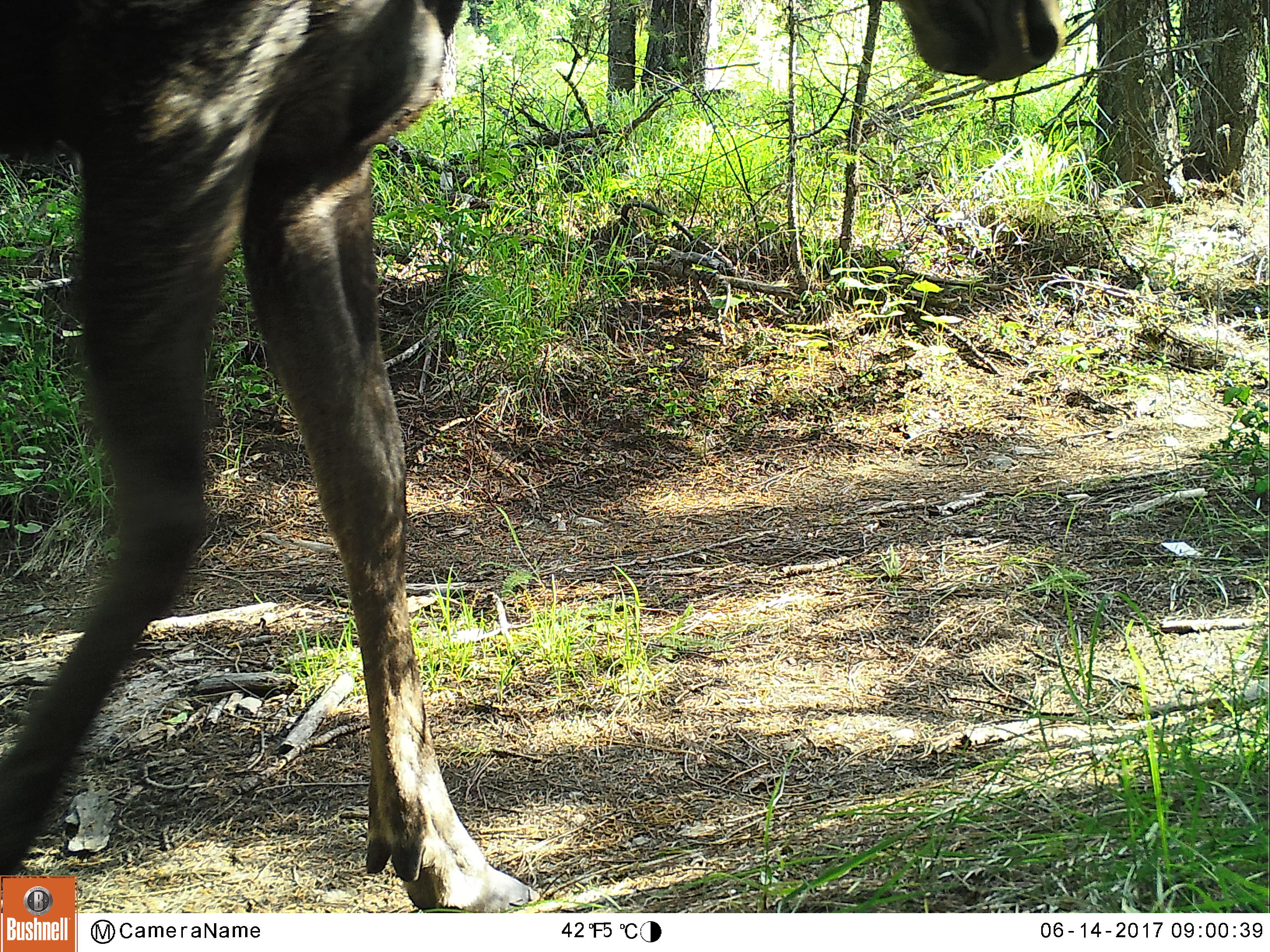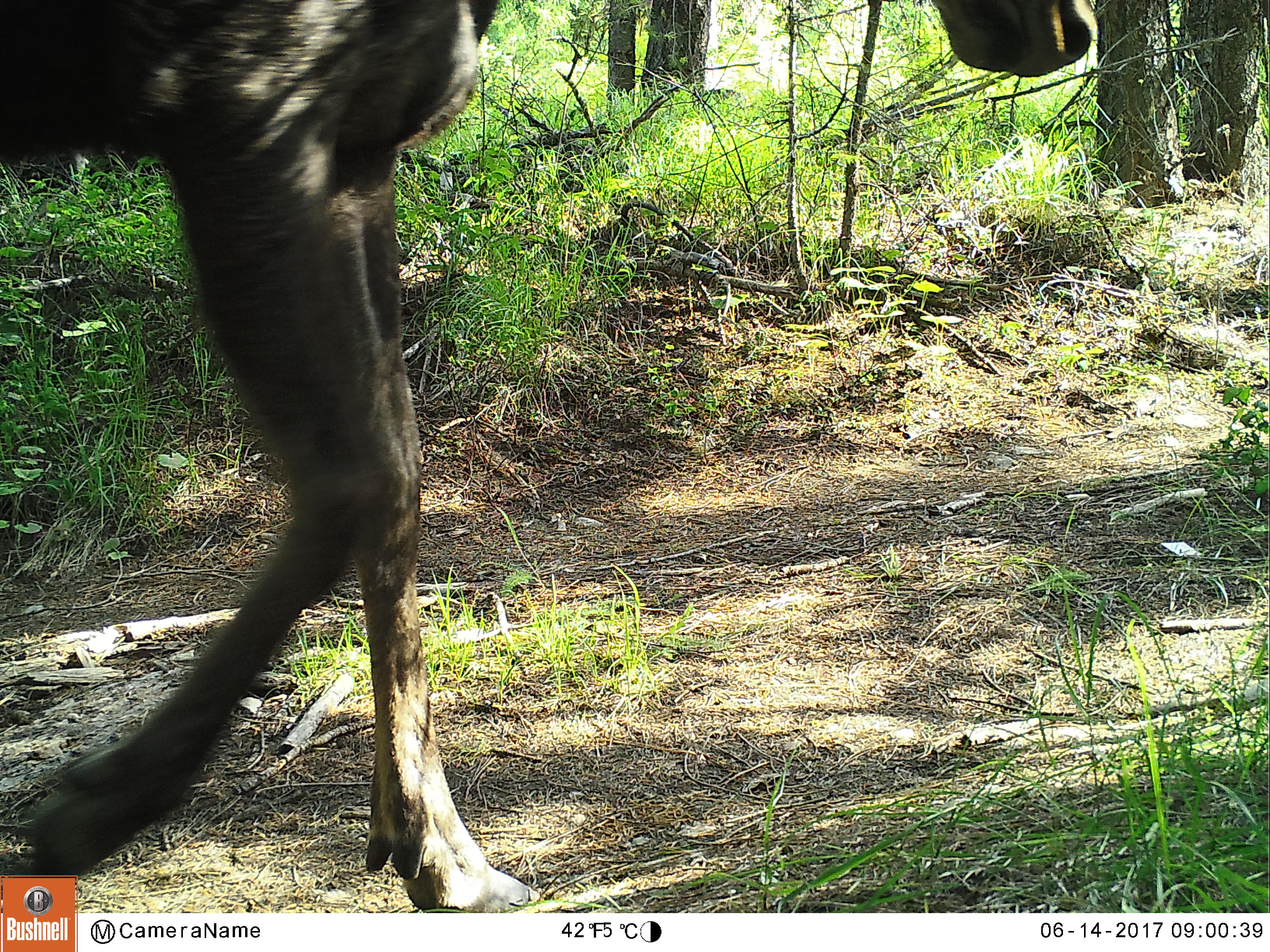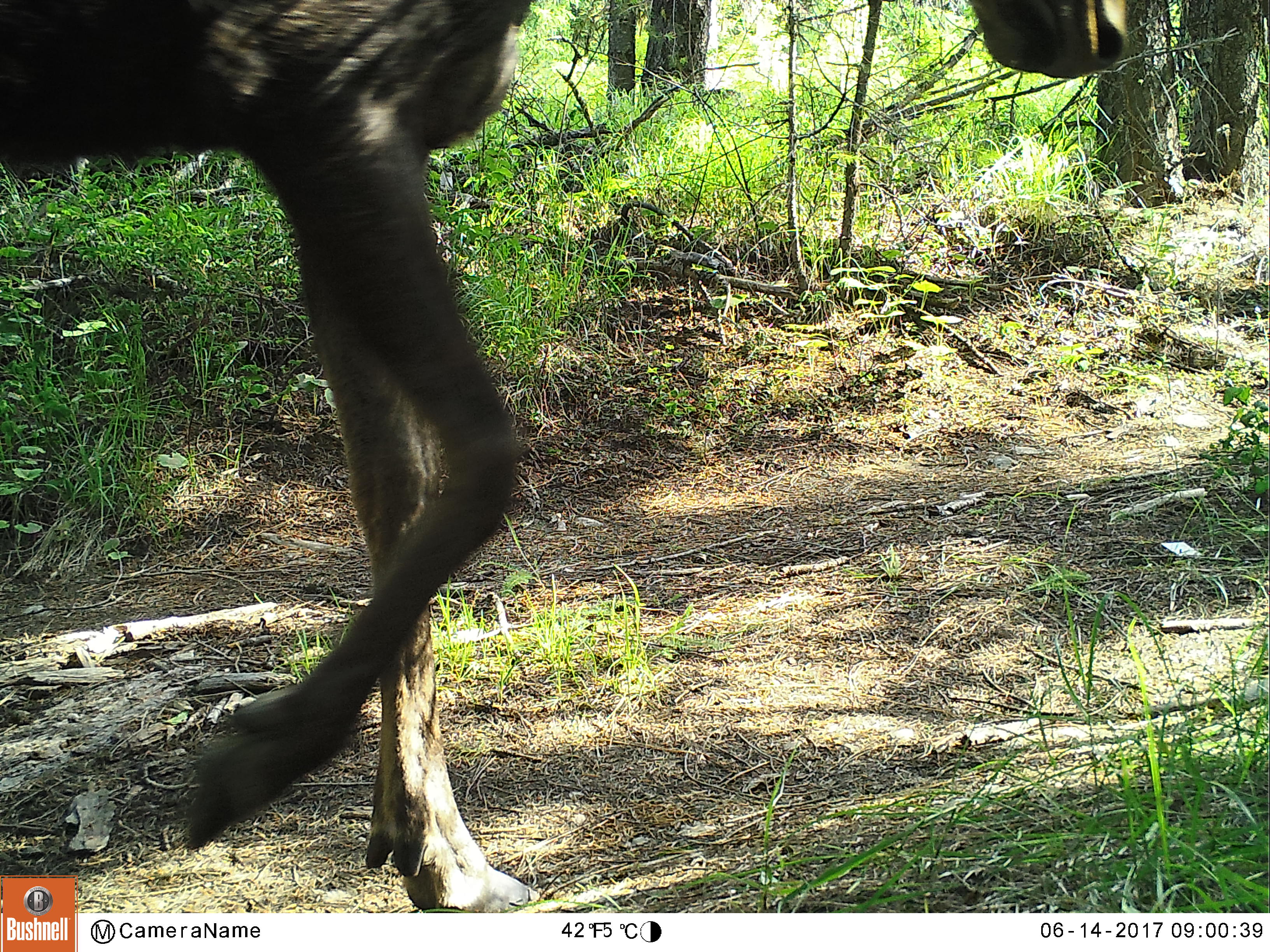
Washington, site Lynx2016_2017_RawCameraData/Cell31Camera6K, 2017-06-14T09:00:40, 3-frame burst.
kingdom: Animalia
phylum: Chordata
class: Mammalia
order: Artiodactyla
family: Cervidae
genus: Alces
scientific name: Alces alces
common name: moose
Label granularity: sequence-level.